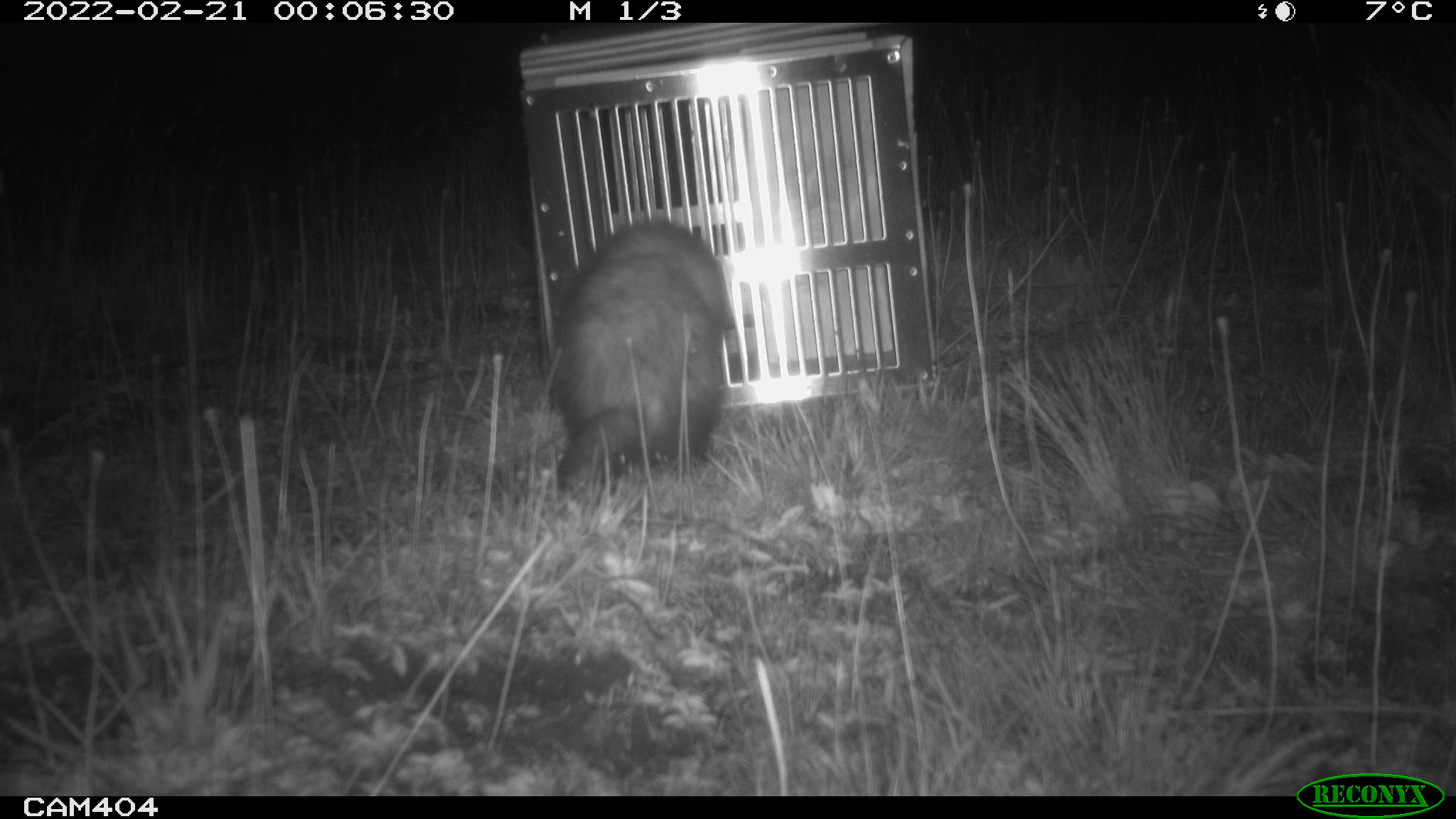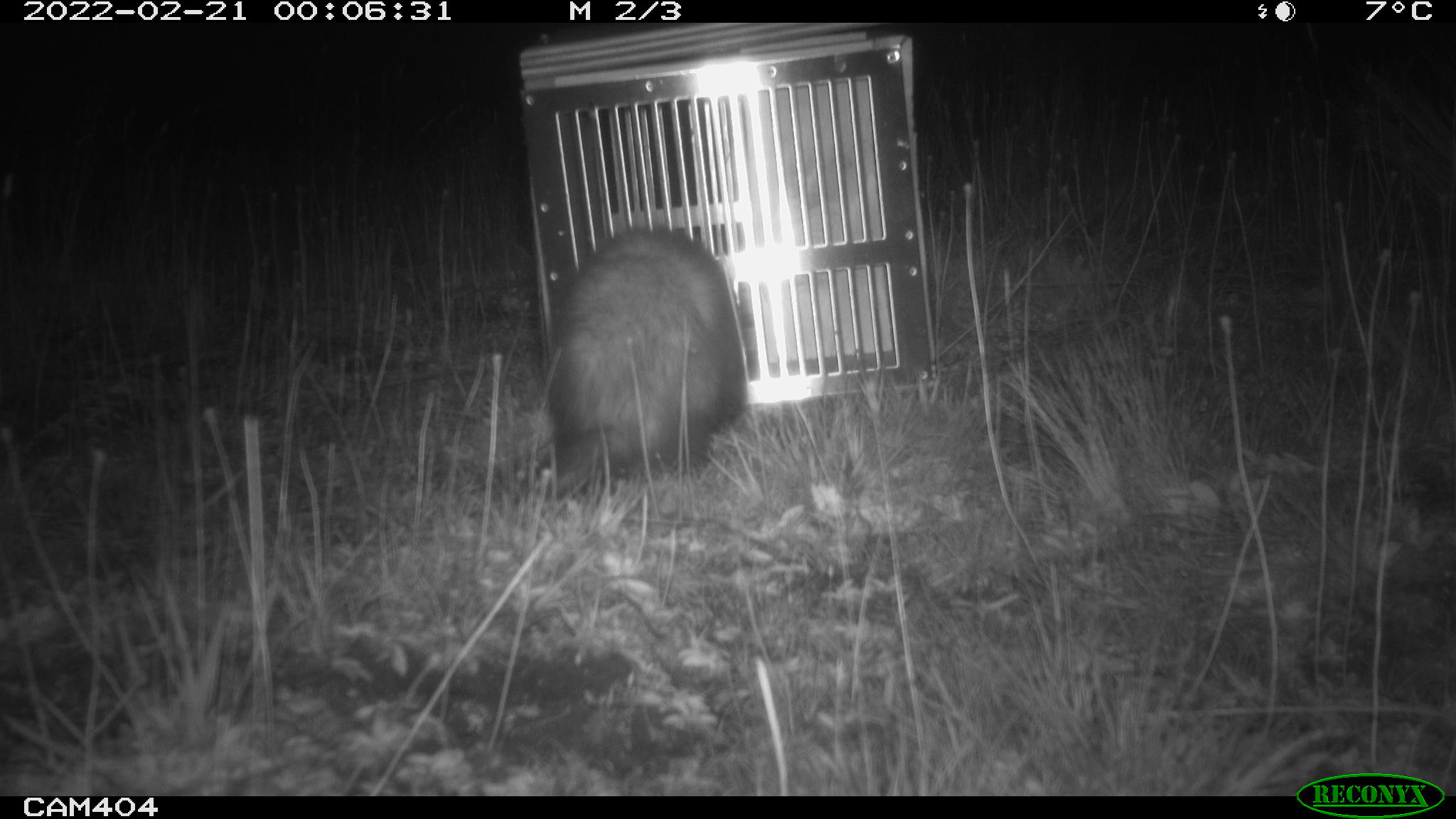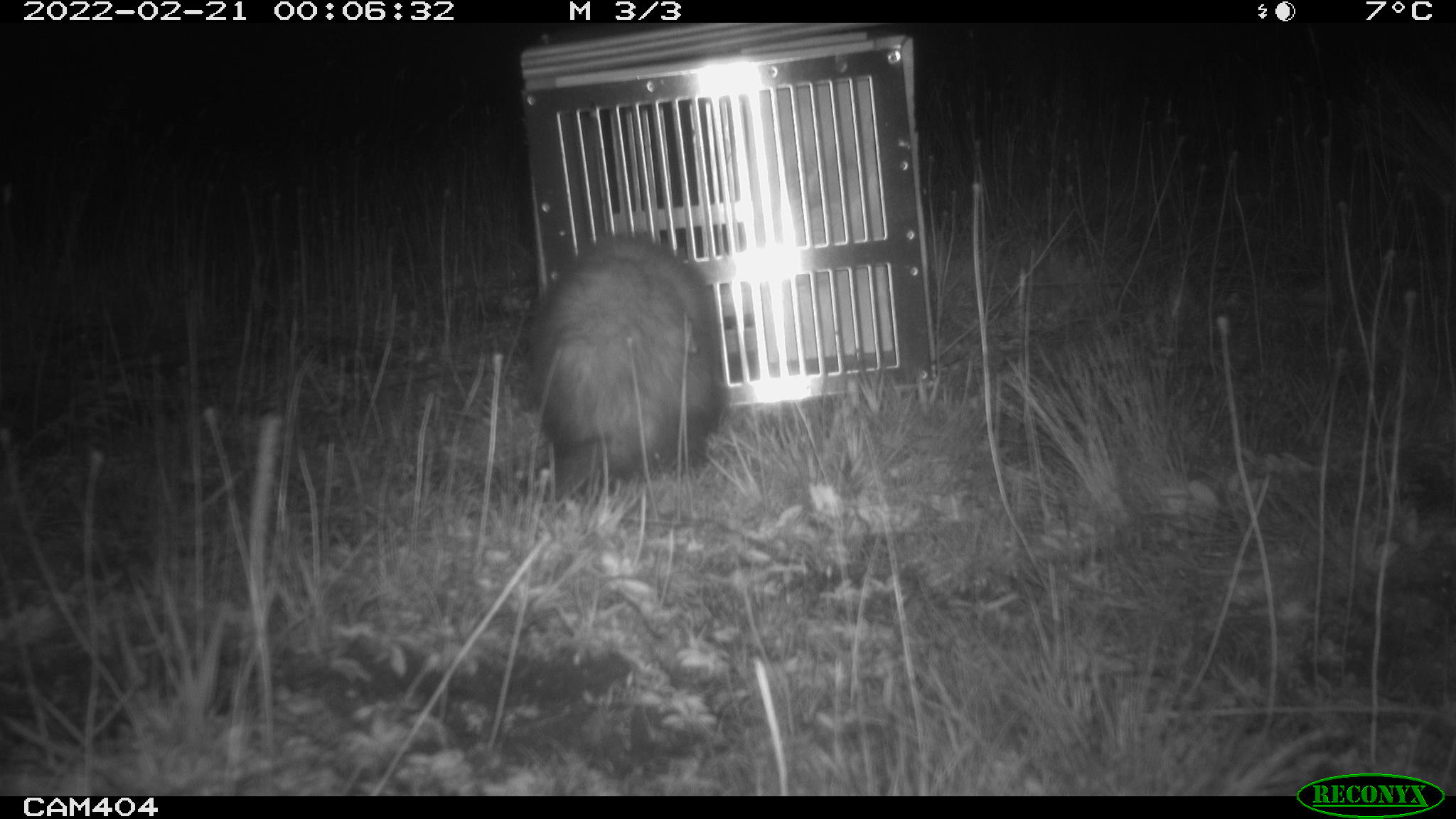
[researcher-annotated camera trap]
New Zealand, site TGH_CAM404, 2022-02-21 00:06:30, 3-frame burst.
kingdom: Animalia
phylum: Chordata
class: Mammalia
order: Carnivora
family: Mustelidae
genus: Mustela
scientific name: Mustela furo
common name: ferret